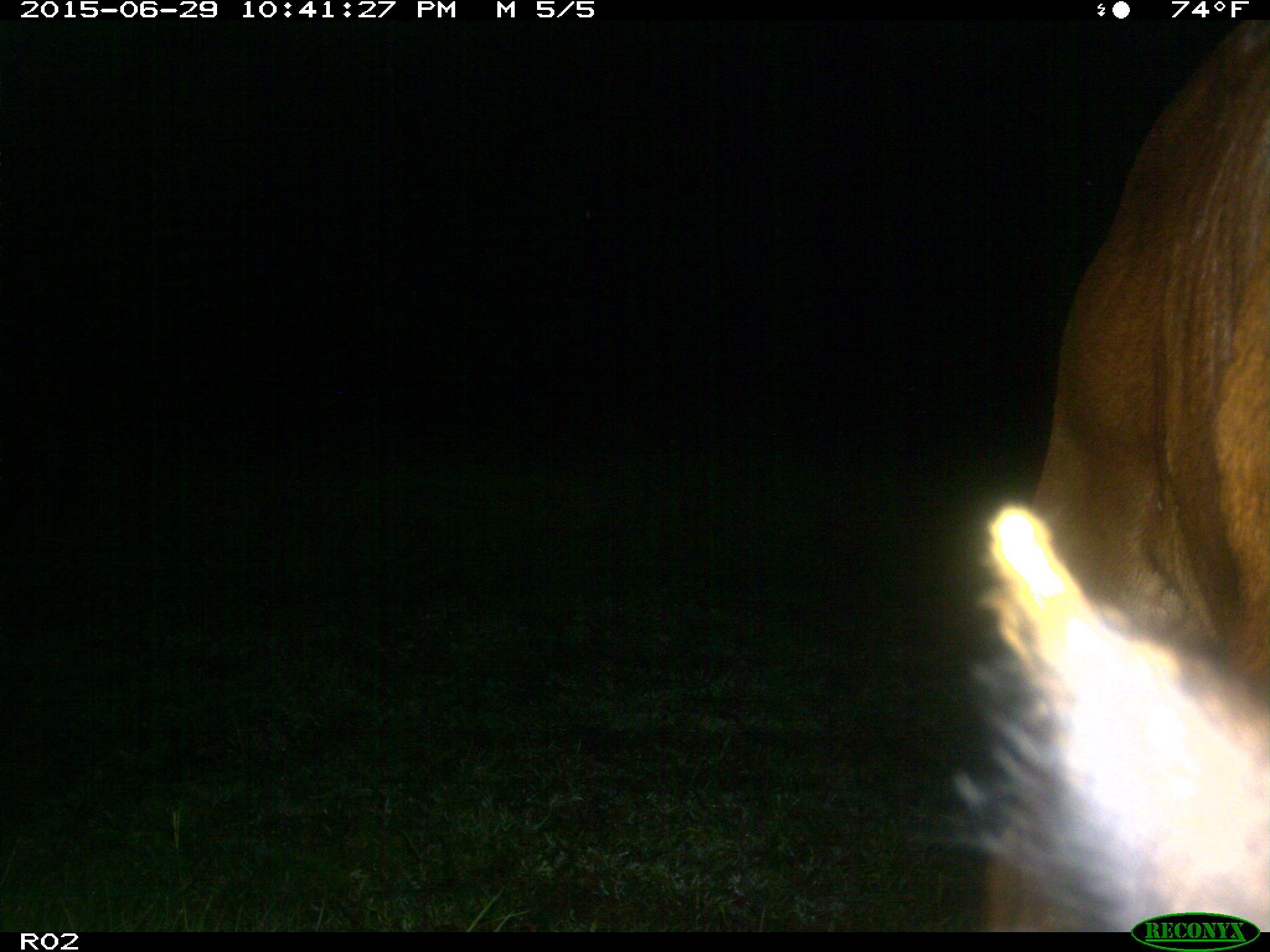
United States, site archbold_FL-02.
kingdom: Animalia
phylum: Chordata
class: Mammalia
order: Artiodactyla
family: Bovidae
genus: Bos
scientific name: Bos taurus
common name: domestic cow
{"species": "Bos taurus (domestic cow)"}